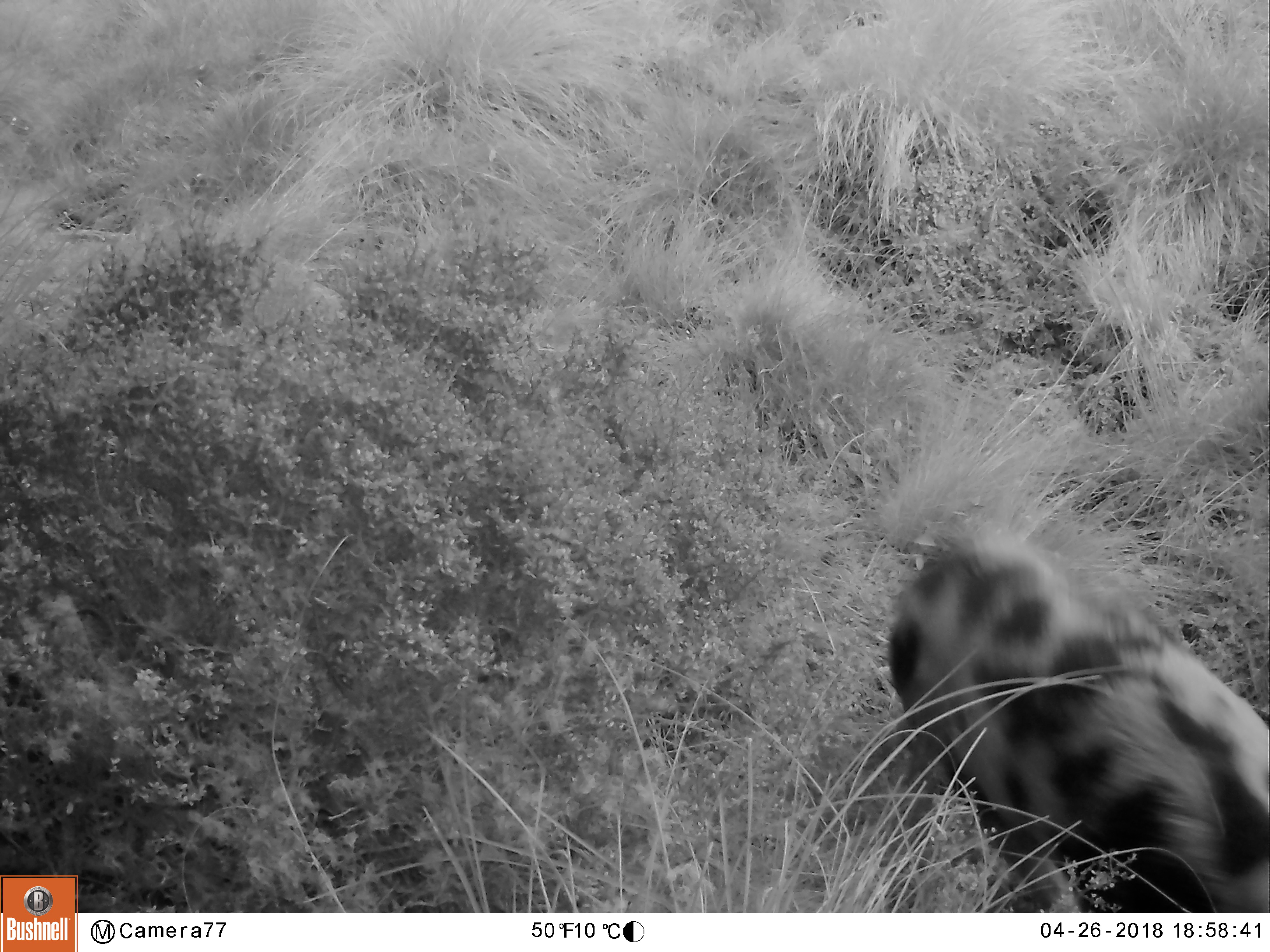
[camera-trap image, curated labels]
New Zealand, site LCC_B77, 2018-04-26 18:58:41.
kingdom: Animalia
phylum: Chordata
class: Mammalia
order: Artiodactyla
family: Suidae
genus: Sus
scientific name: Sus scrofa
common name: pig